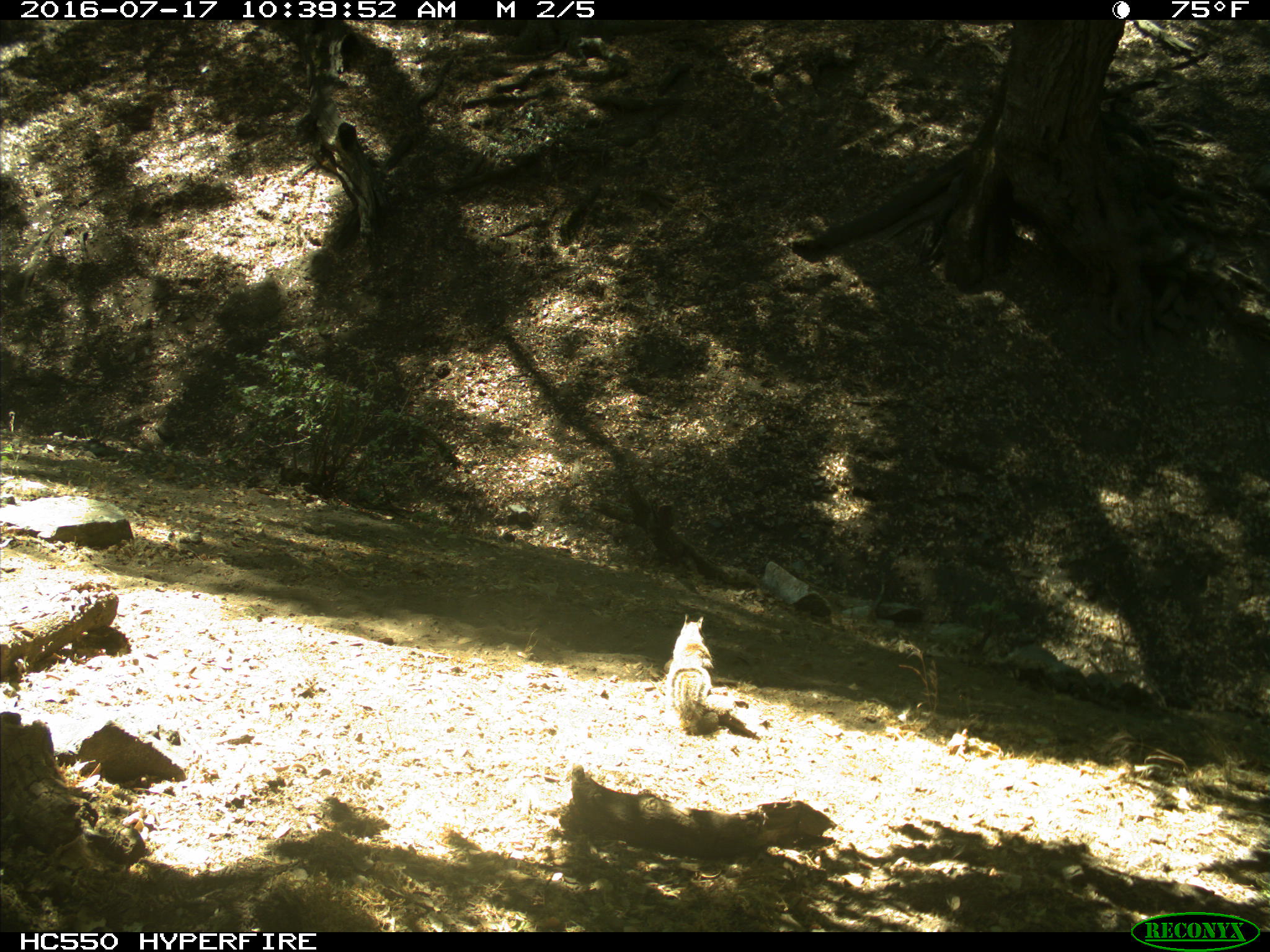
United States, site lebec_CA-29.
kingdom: Animalia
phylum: Chordata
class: Mammalia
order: Rodentia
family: Sciuridae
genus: Otospermophilus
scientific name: Otospermophilus beecheyi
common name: california ground squirrel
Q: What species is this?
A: Otospermophilus beecheyi (california ground squirrel).